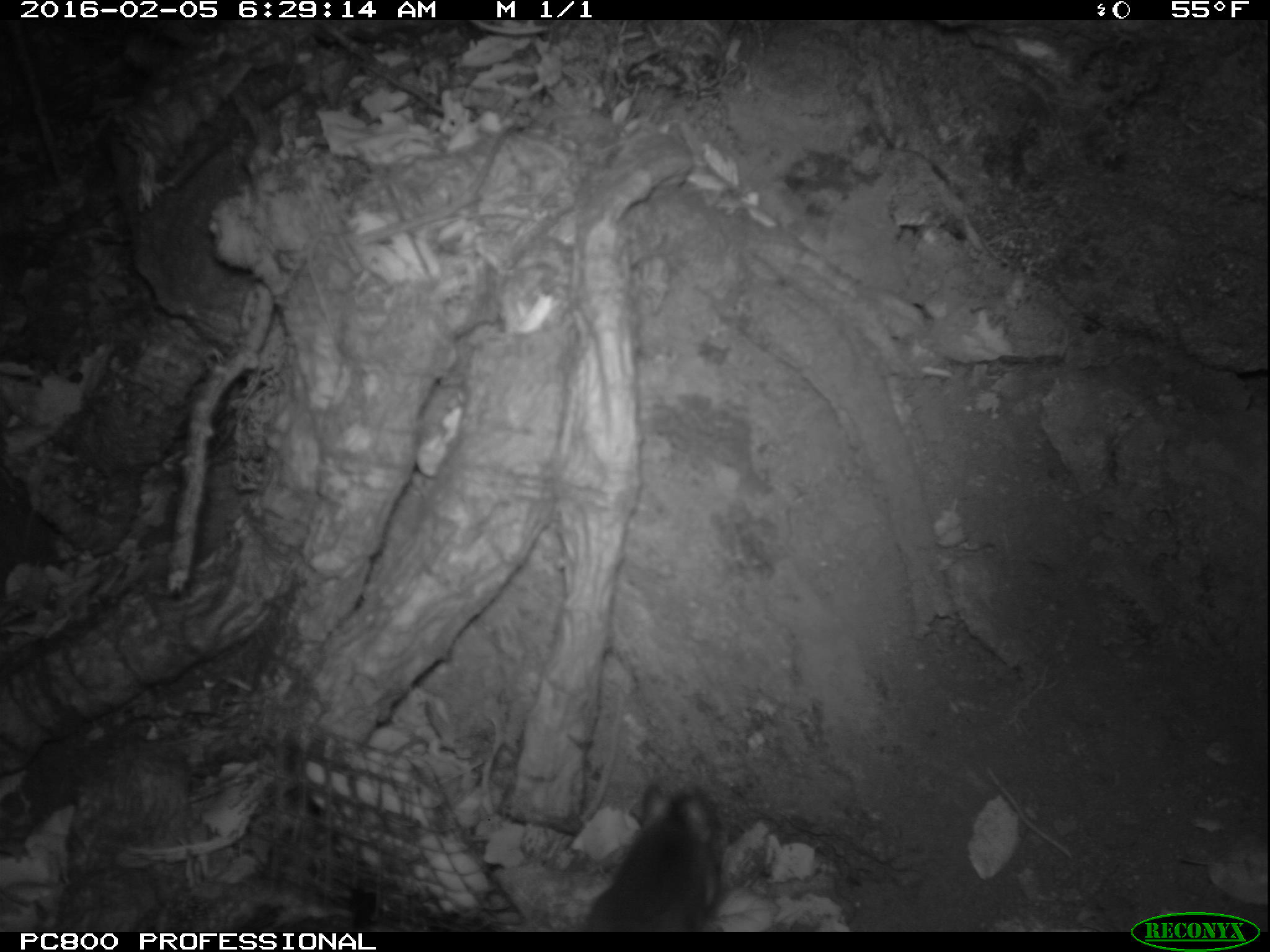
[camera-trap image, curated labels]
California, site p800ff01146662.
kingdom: Animalia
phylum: Chordata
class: Mammalia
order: Rodentia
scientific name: Rodentia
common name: rodent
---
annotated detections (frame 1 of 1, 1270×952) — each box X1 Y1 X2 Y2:
rodent: 579 783 726 930